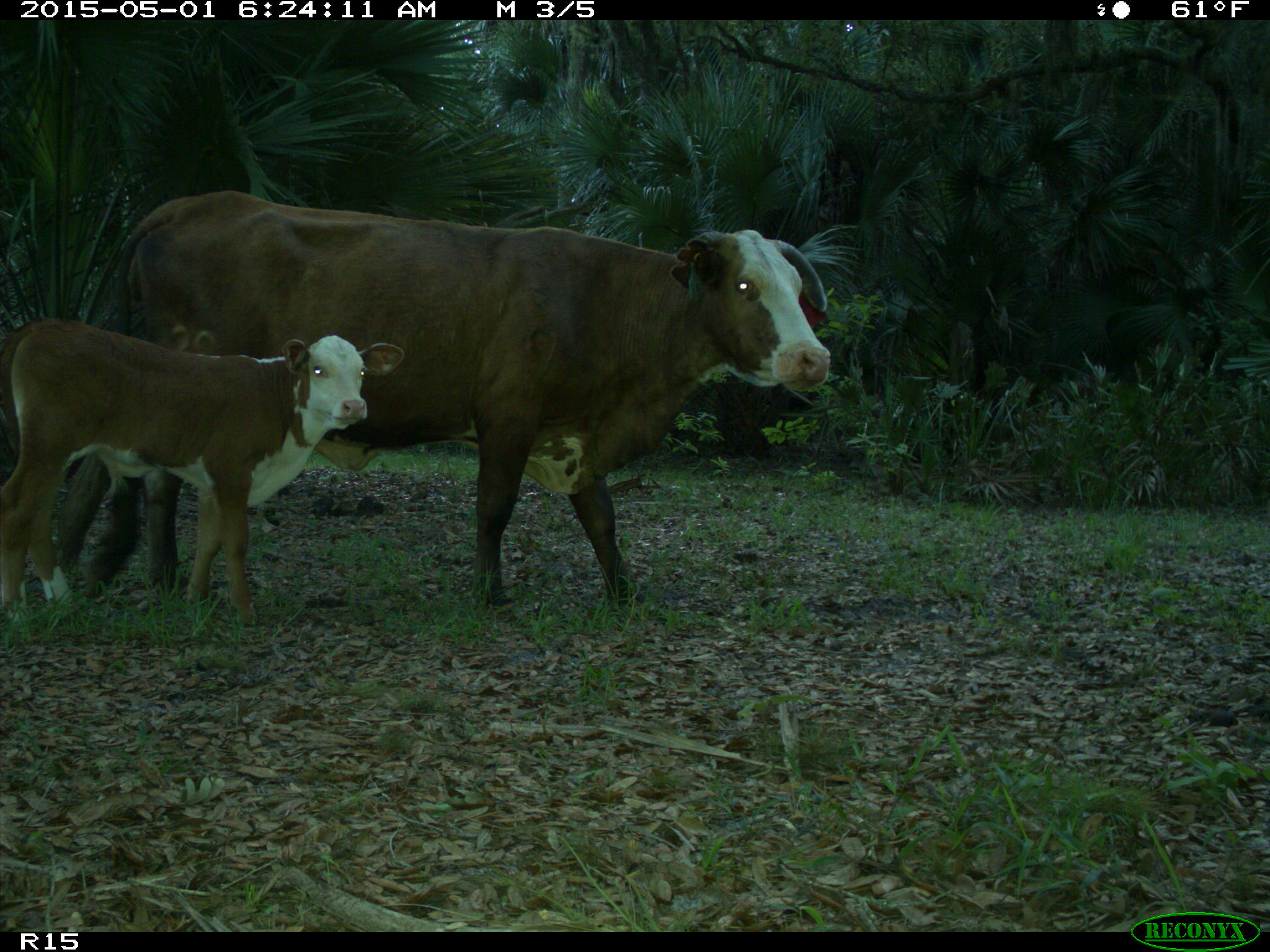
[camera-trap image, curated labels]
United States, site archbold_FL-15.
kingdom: Animalia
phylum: Chordata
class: Mammalia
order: Artiodactyla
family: Bovidae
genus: Bos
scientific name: Bos taurus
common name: domestic cow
Bos taurus (domestic cow).